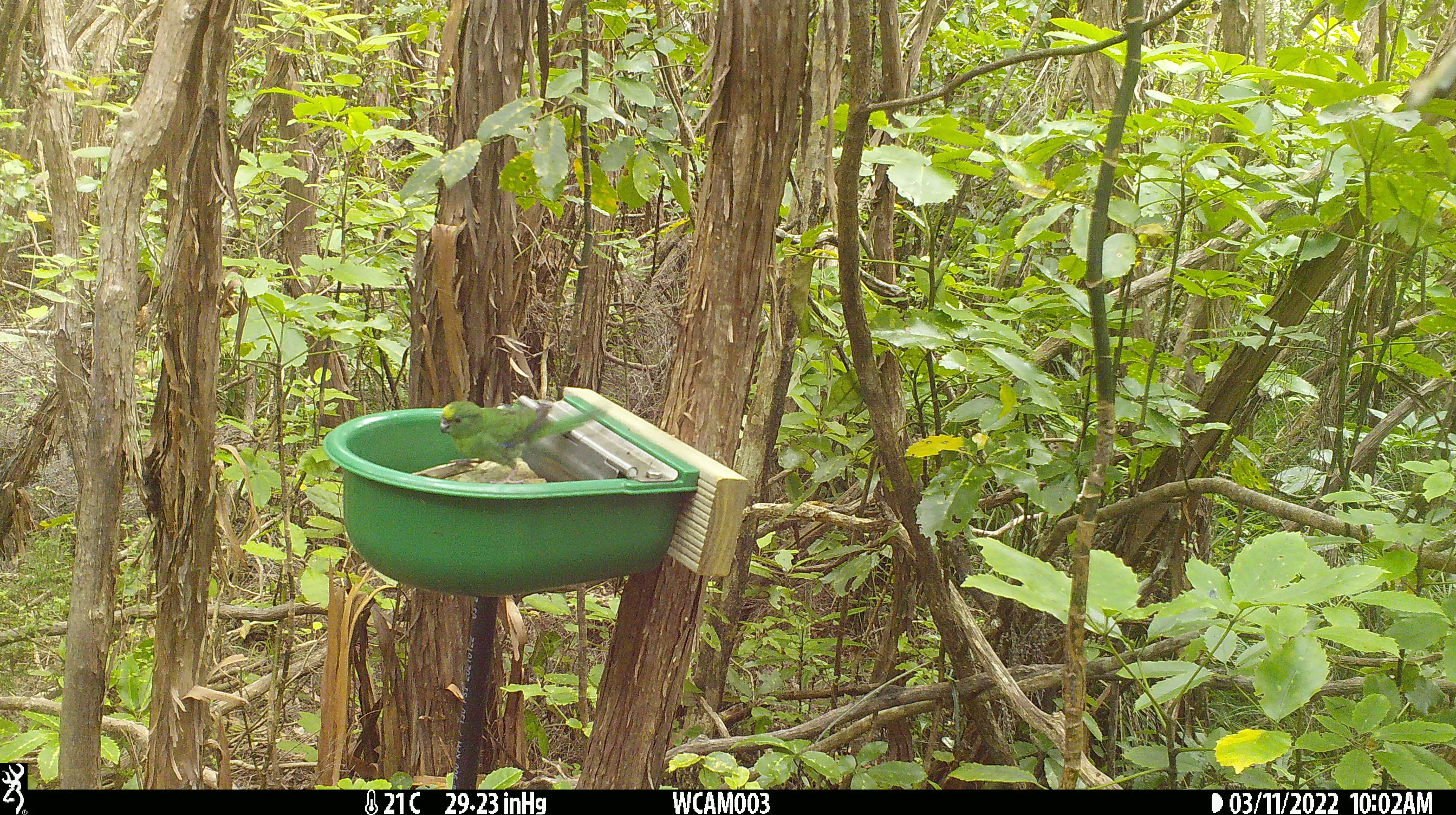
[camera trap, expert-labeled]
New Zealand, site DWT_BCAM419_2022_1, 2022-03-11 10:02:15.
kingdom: Animalia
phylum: Chordata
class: Aves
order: Psittaciformes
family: Psittaculidae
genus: Cyanoramphus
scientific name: Cyanoramphus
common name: parakeet